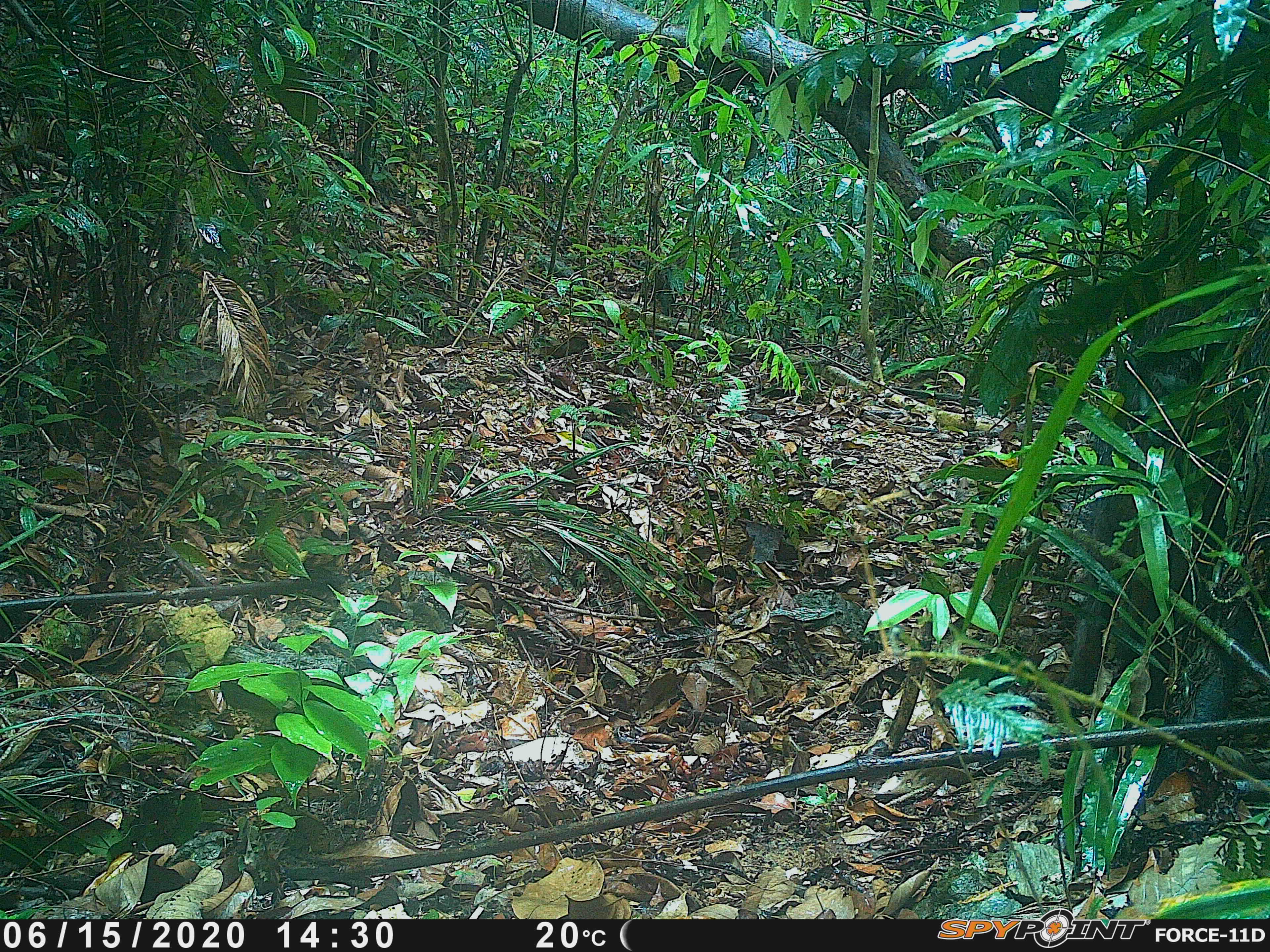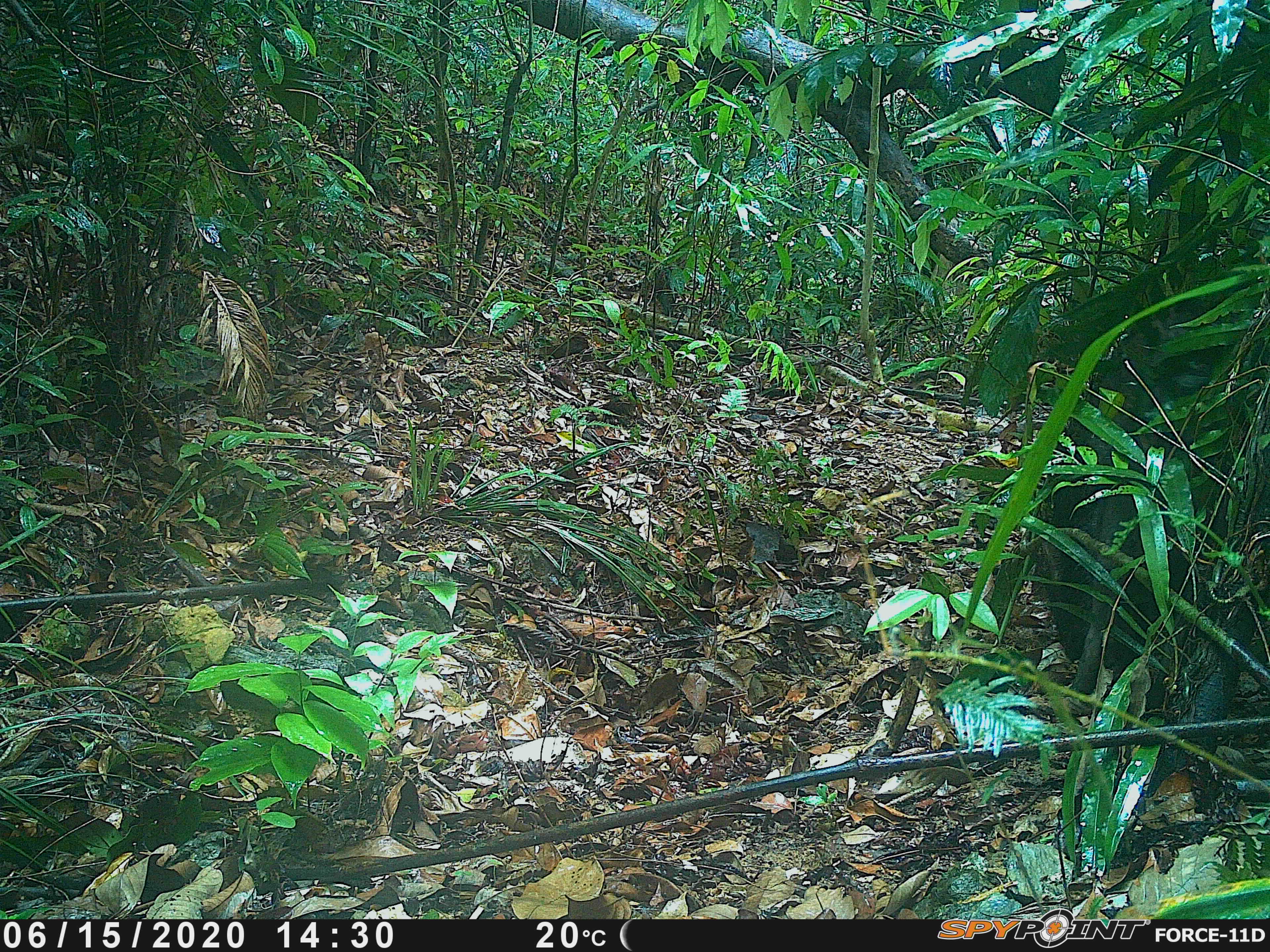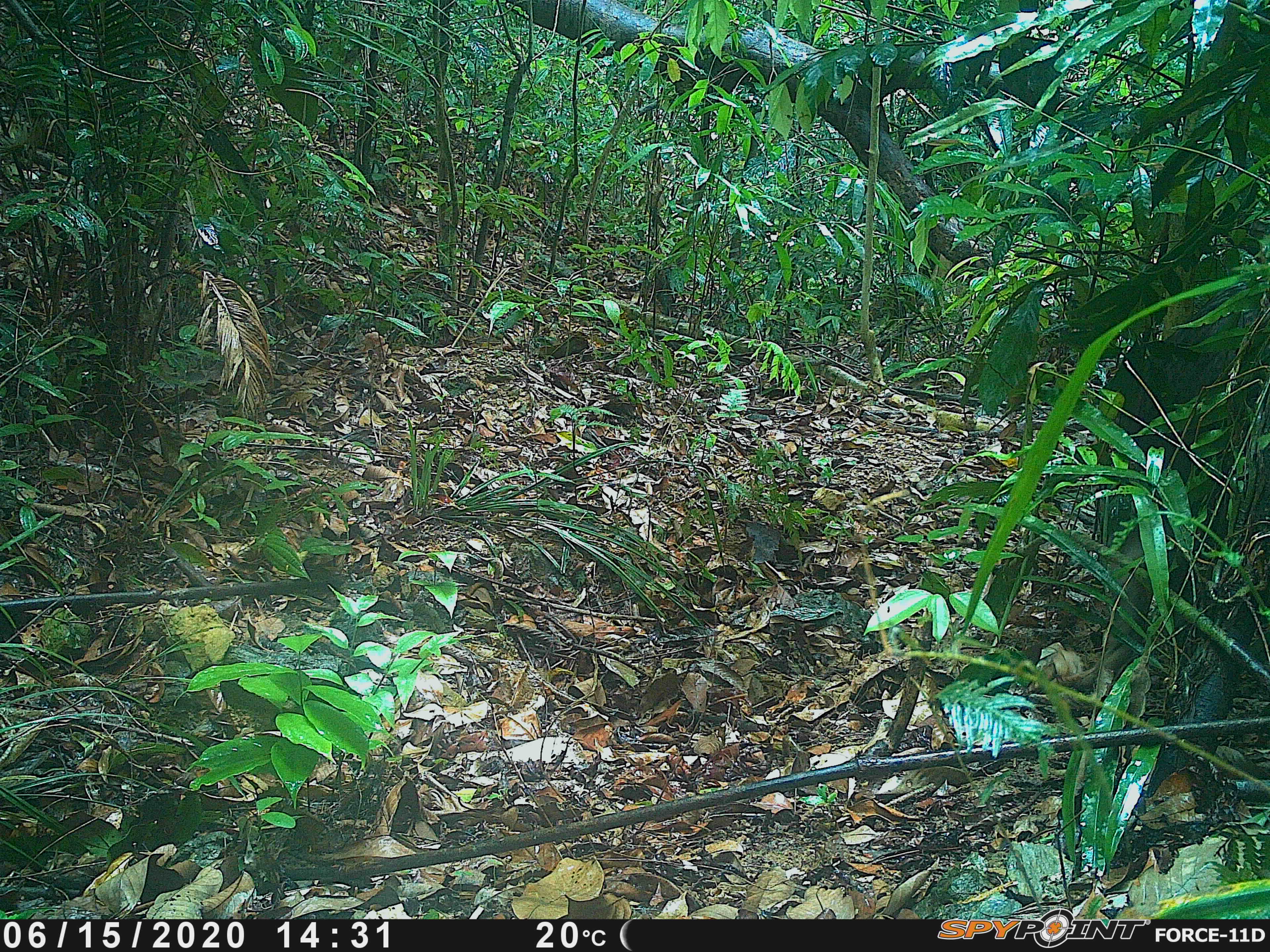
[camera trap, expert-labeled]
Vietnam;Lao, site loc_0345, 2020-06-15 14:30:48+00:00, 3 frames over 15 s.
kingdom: Animalia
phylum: Chordata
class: Mammalia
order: Artiodactyla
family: Suidae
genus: Sus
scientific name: Sus scrofa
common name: eurasian wild pig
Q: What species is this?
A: Eurasian wild pig (Sus scrofa).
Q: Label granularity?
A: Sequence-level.